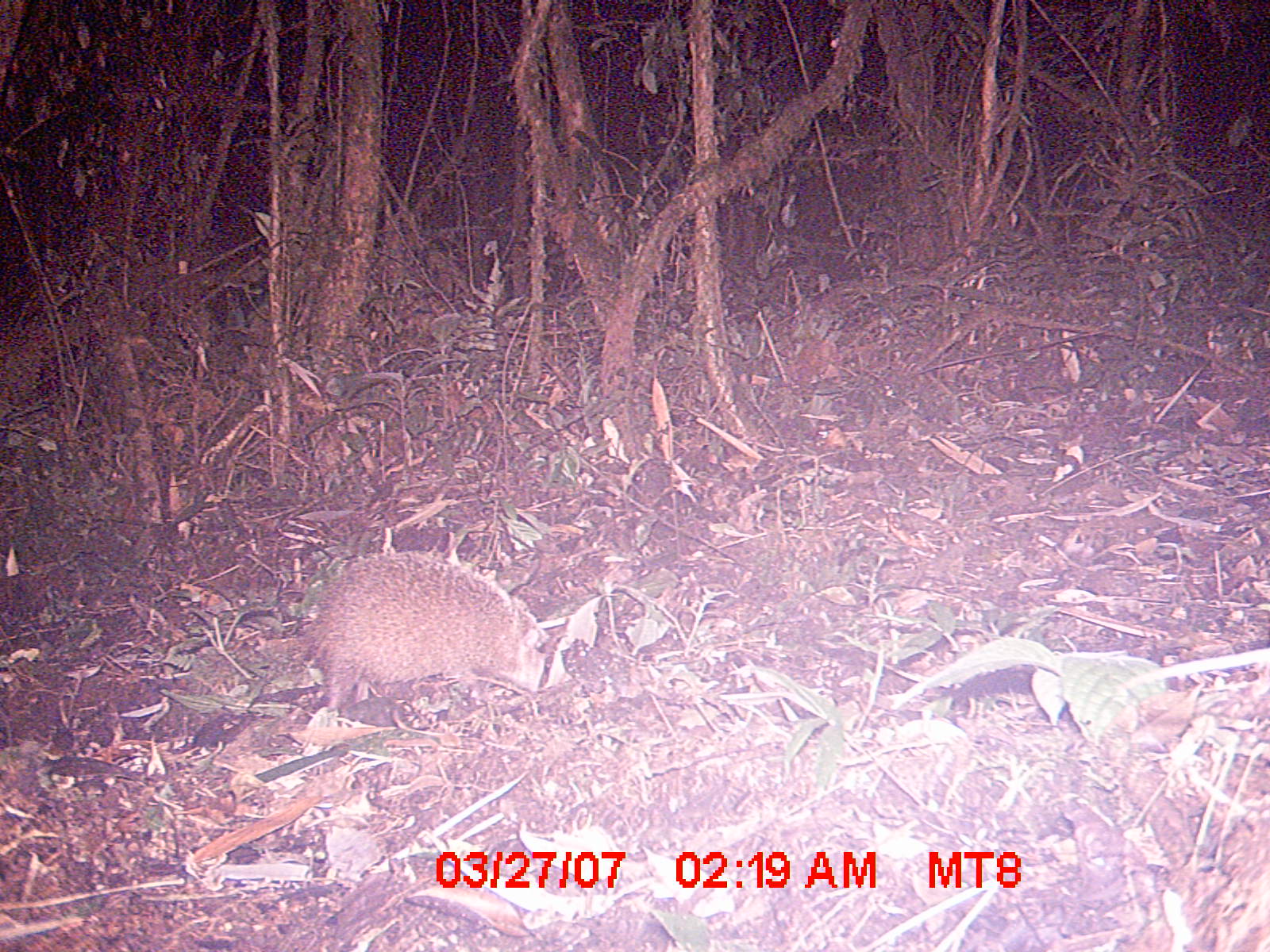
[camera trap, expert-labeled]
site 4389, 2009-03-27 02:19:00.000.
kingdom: Animalia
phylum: Chordata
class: Mammalia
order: Afrosoricida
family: Tenrecidae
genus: Tenrec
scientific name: Tenrec ecaudatus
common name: tailless tenrec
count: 1